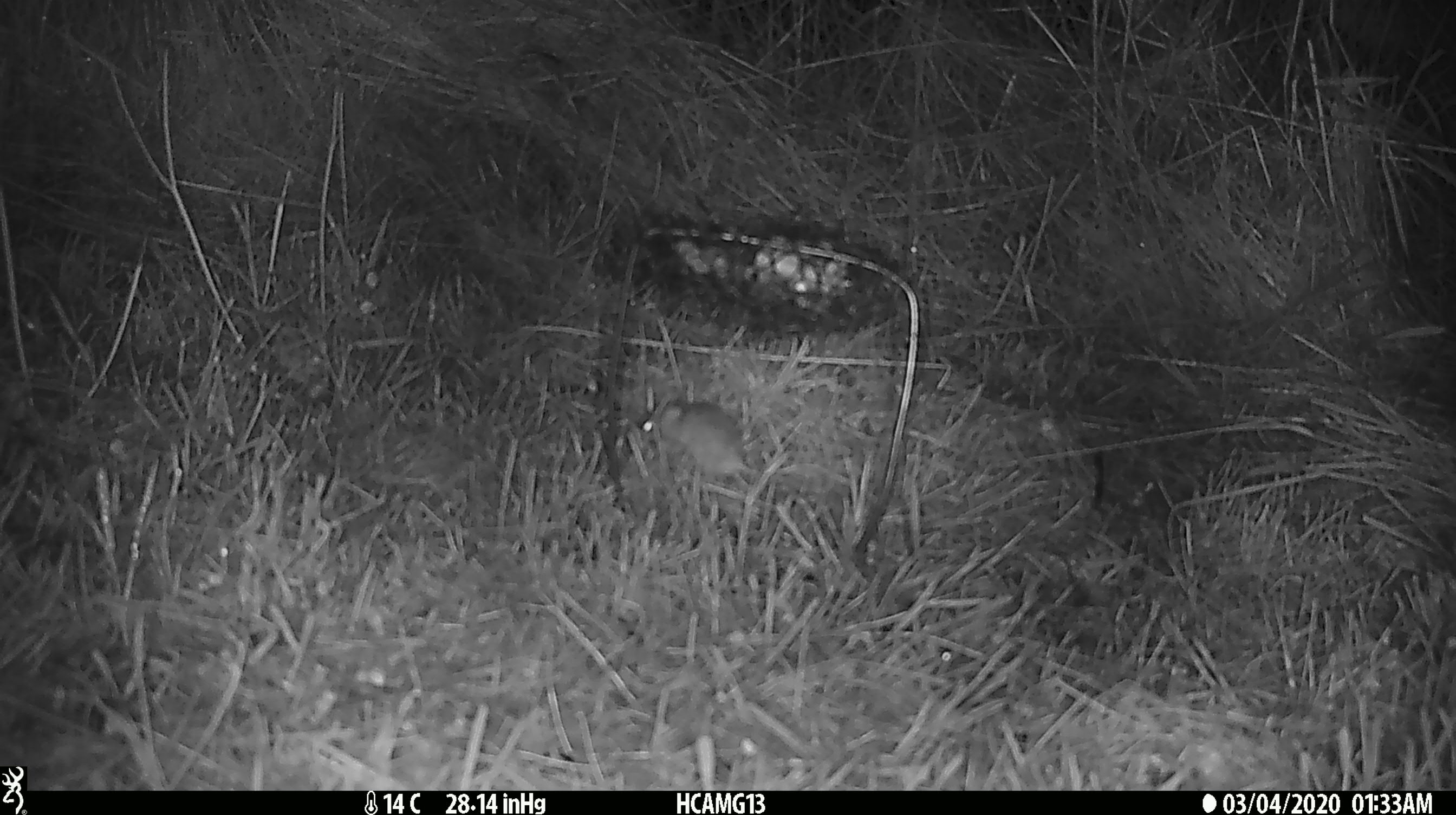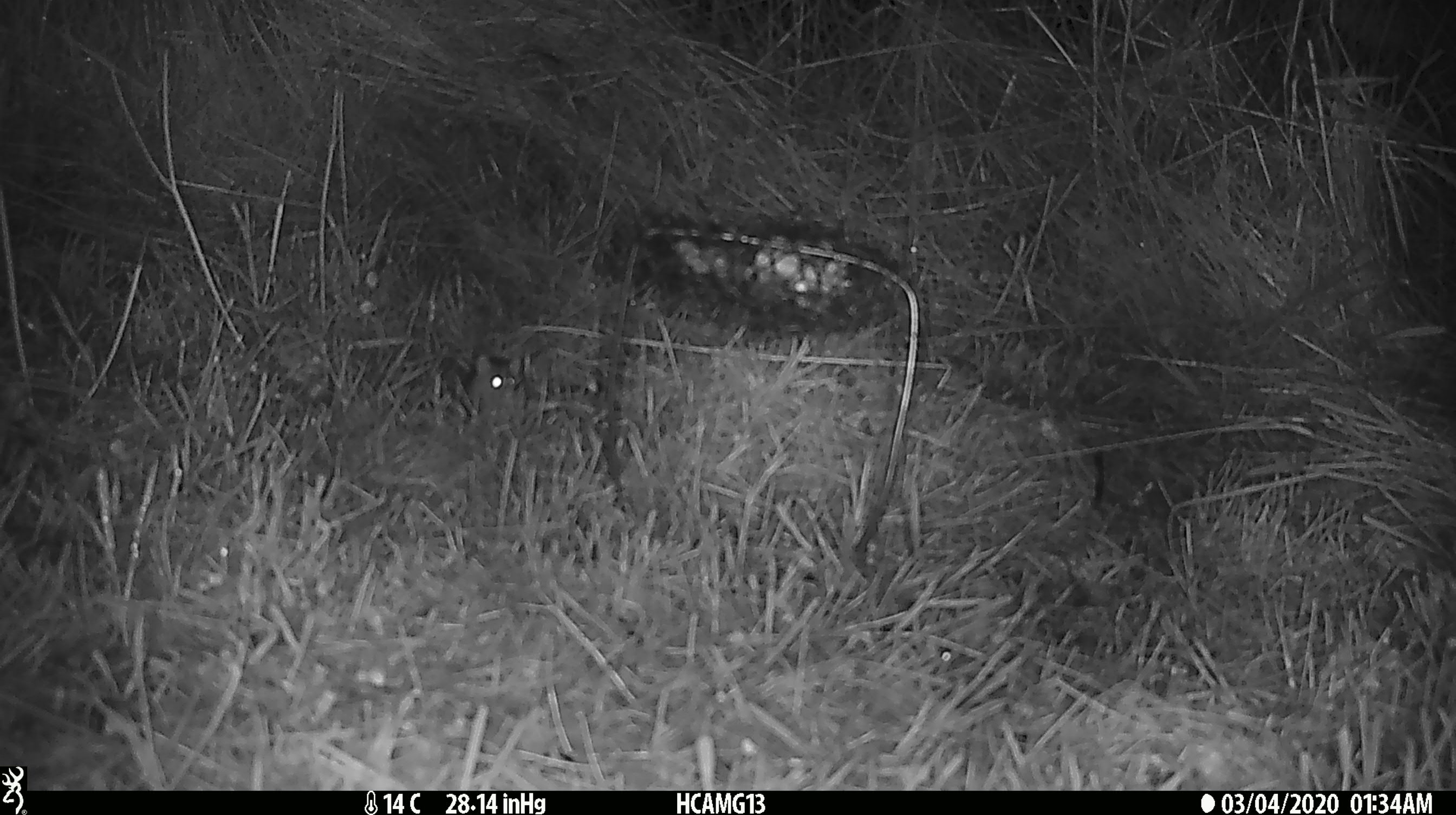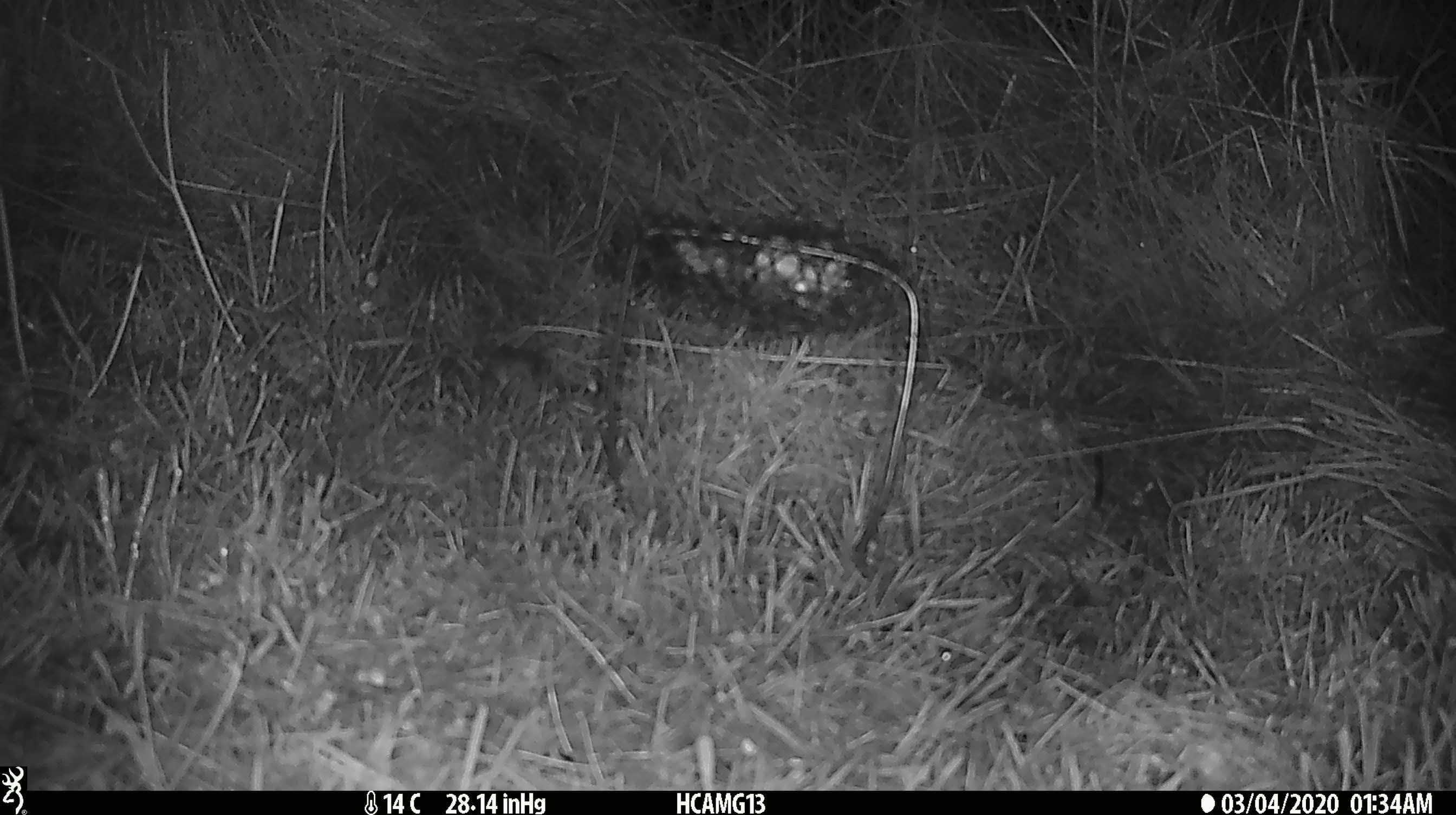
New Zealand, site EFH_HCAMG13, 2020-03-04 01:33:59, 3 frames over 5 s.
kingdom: Animalia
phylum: Chordata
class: Mammalia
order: Rodentia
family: Muridae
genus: Mus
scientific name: Mus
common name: mouse